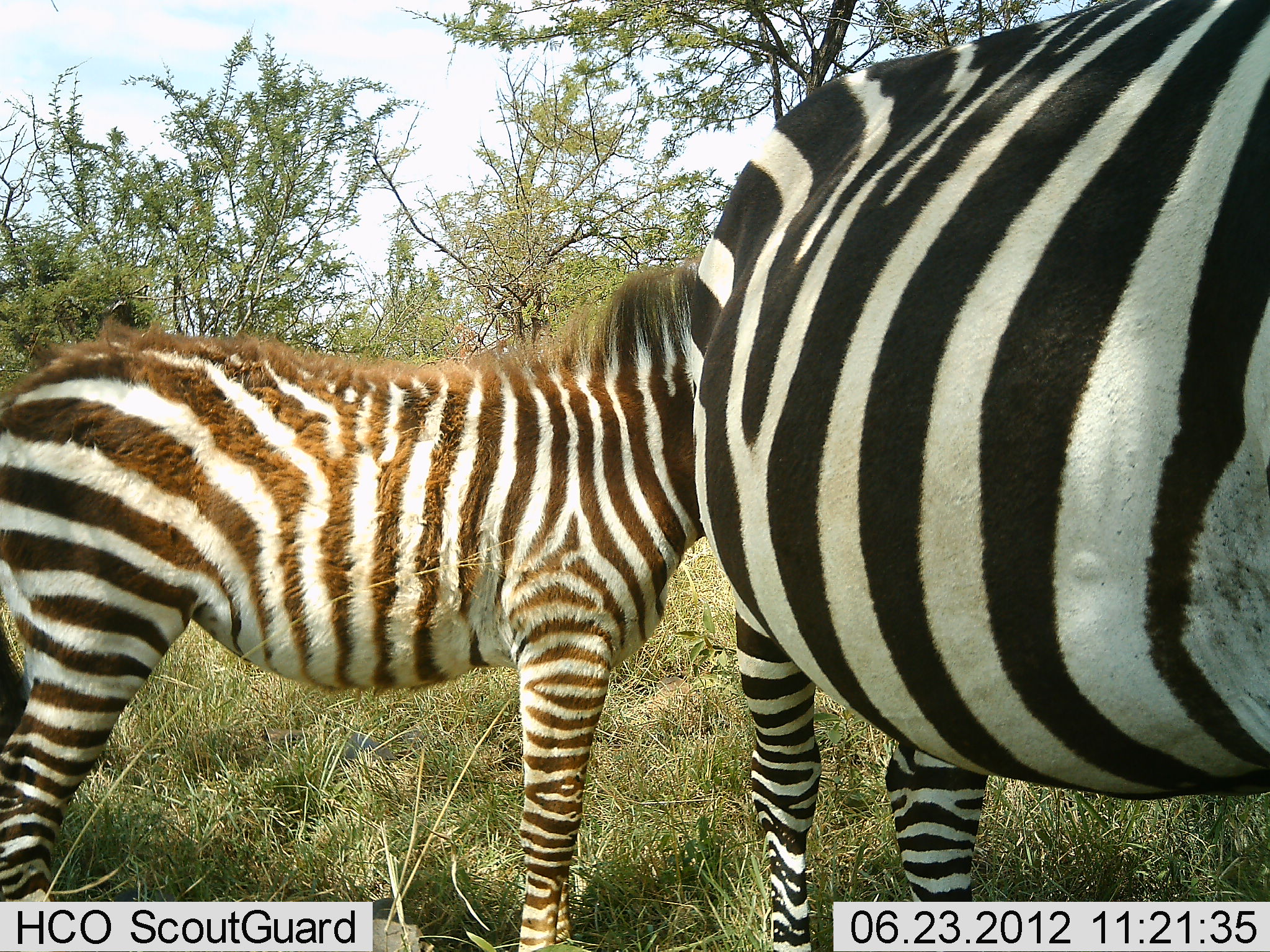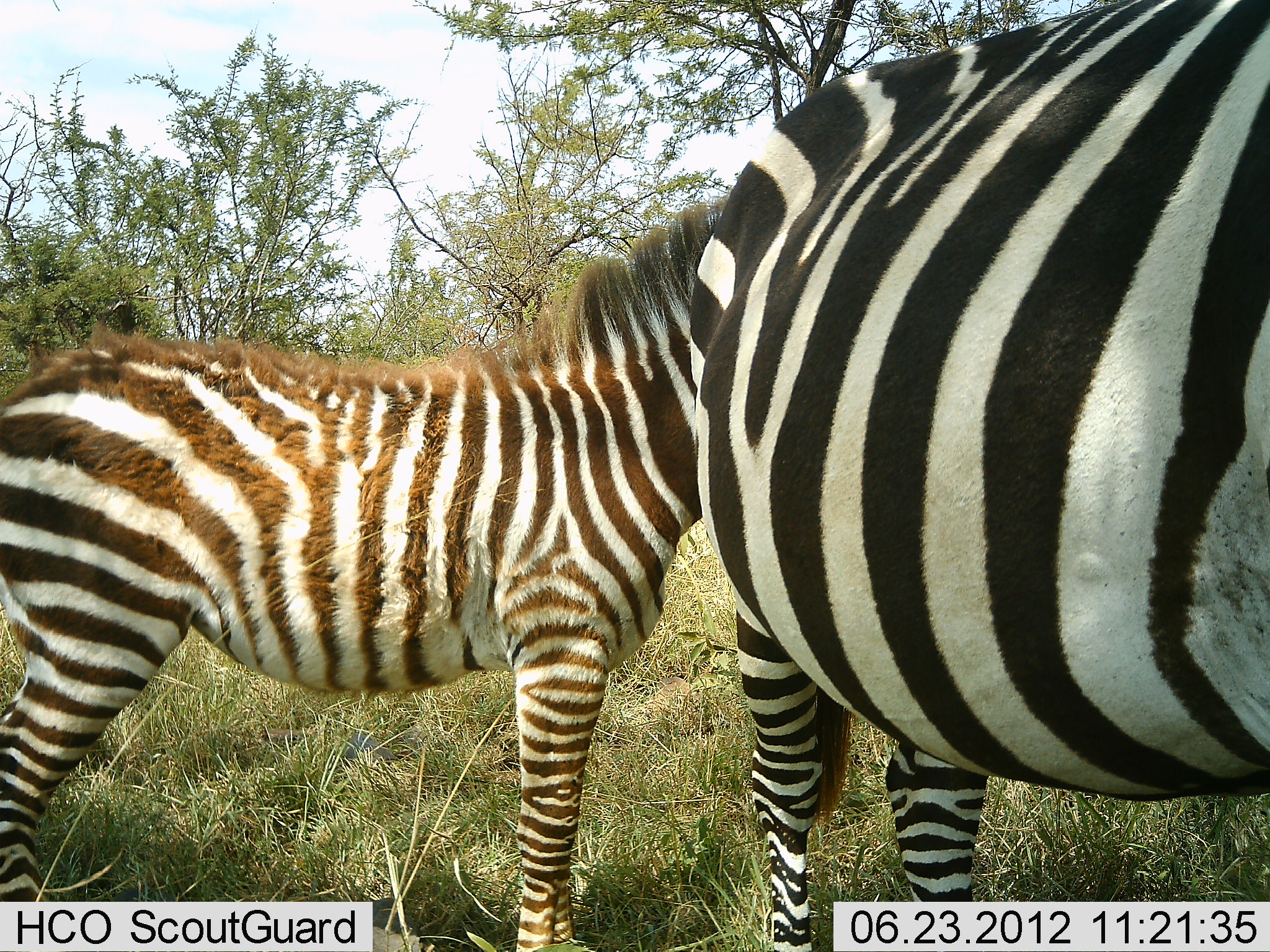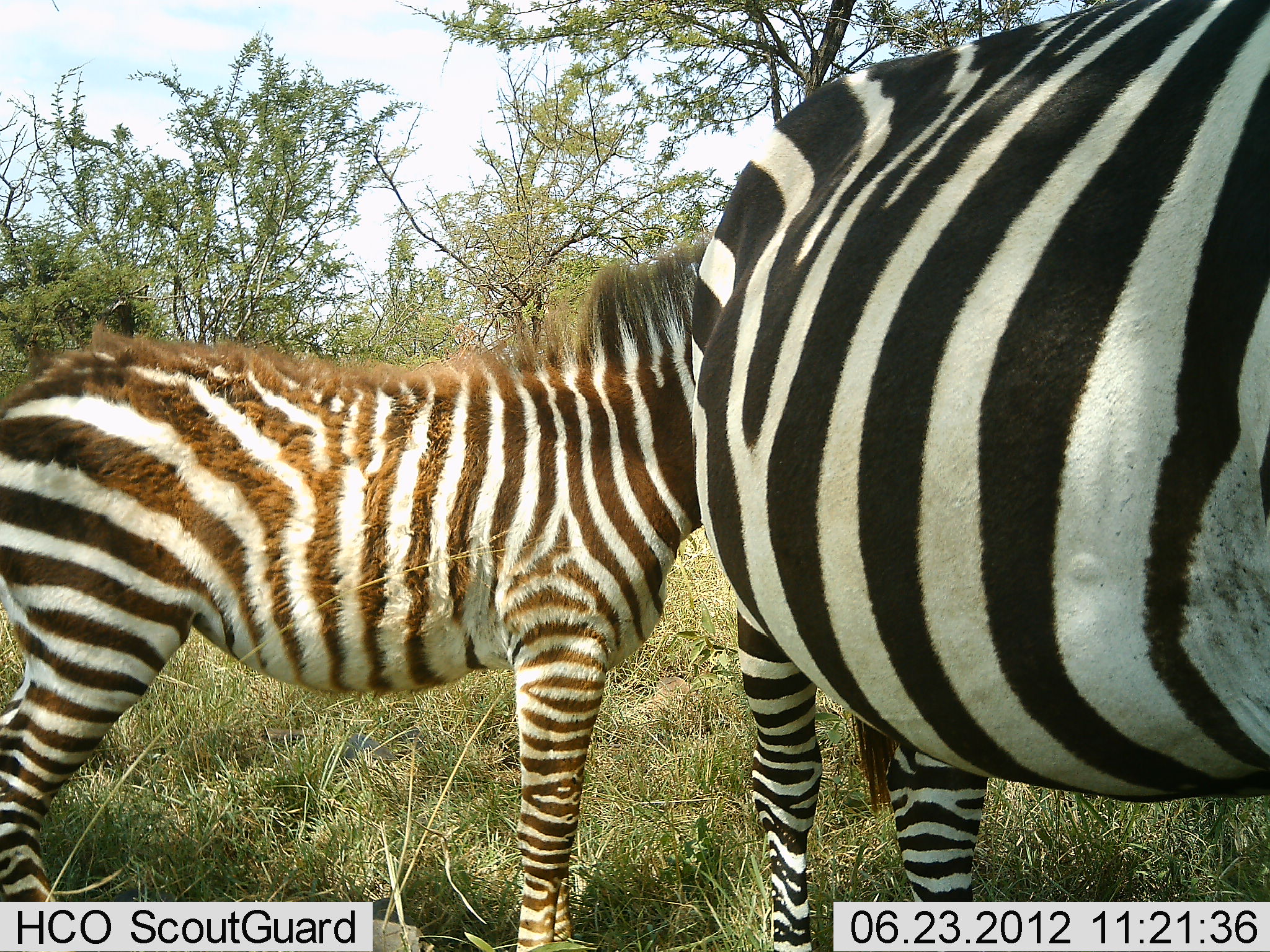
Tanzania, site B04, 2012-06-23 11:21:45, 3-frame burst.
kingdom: Animalia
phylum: Chordata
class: Mammalia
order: Perissodactyla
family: Equidae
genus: Equus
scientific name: Equus quagga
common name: plains zebra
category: zebra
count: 2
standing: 90%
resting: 0%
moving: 0%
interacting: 20%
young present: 90%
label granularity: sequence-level